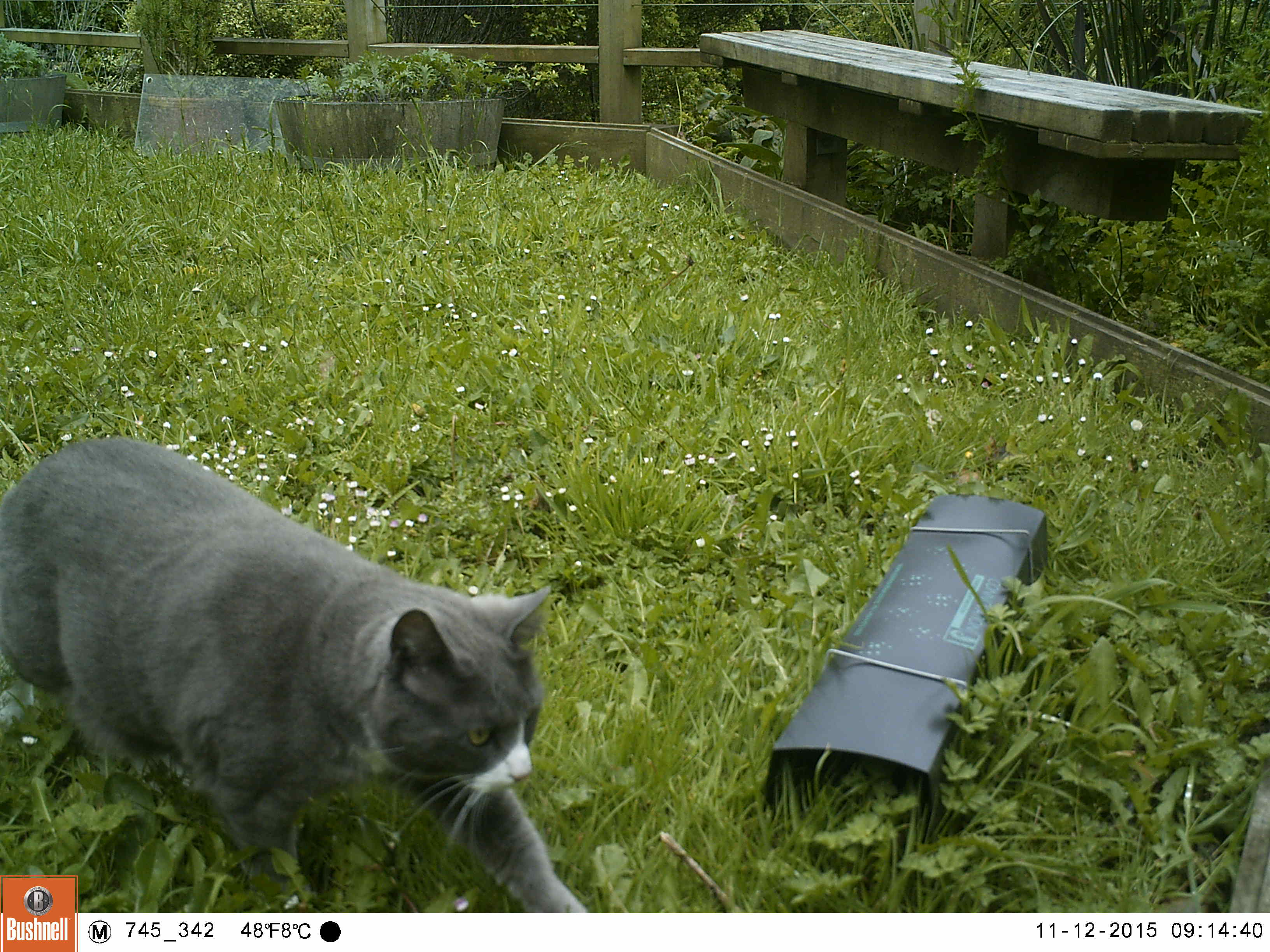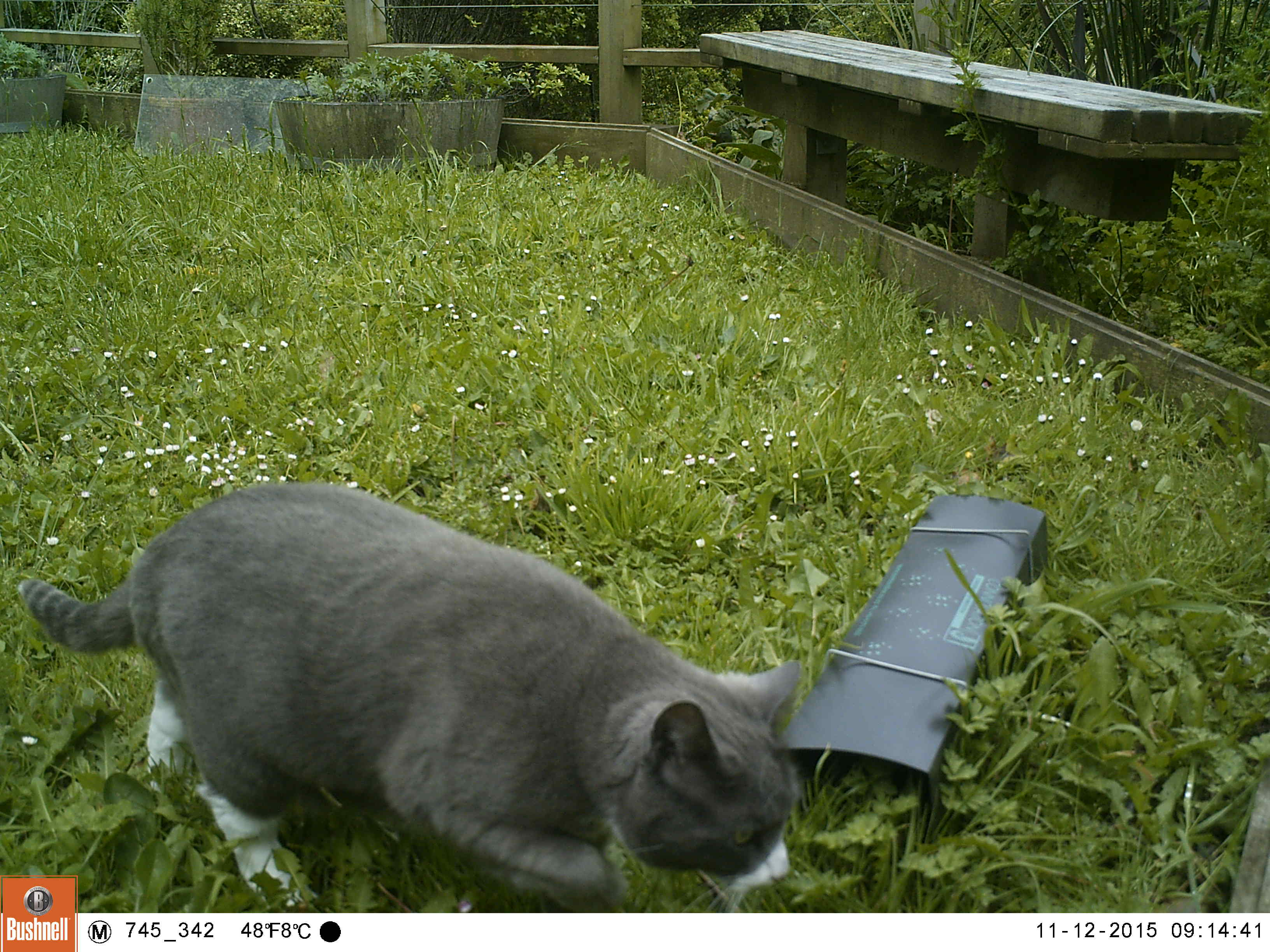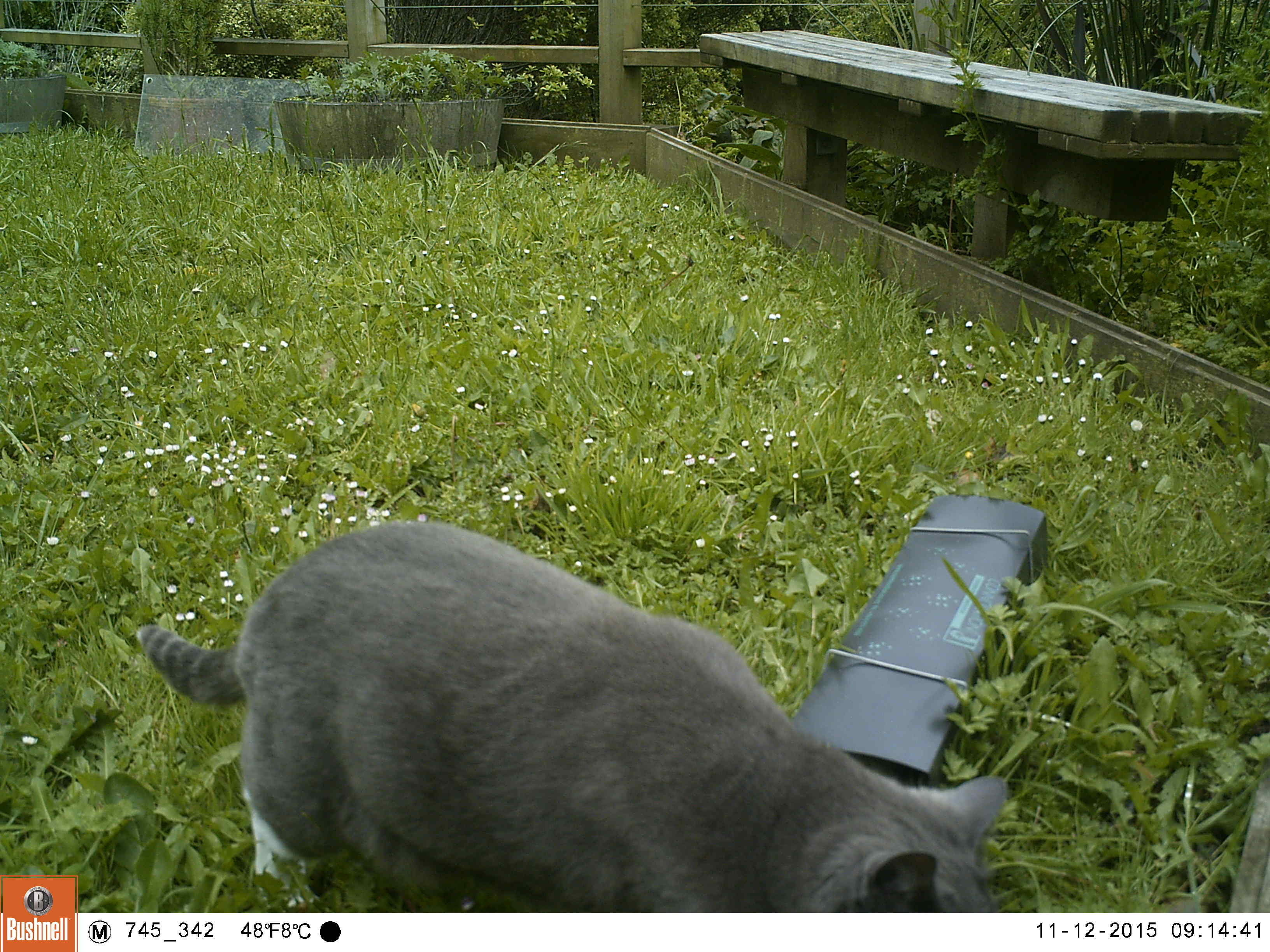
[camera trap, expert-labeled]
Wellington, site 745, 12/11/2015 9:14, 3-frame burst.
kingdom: Animalia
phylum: Chordata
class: Mammalia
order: Carnivora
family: Felidae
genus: Felis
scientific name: Felis catus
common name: cat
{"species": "cat (Felis catus)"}